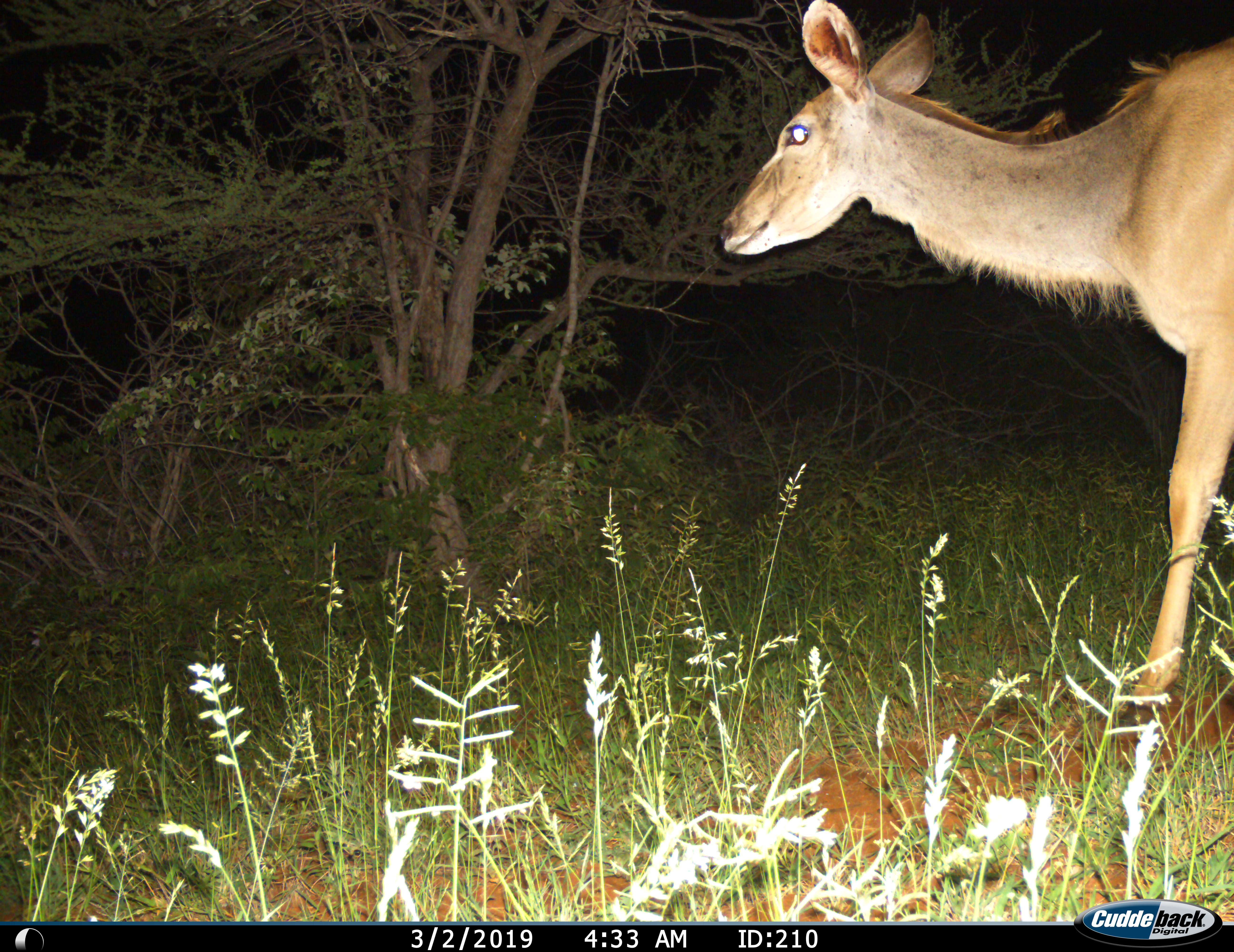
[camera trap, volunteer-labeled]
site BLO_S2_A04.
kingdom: Animalia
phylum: Chordata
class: Mammalia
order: Artiodactyla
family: Bovidae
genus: Tragelaphus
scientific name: Tragelaphus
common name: kudu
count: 1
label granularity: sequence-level